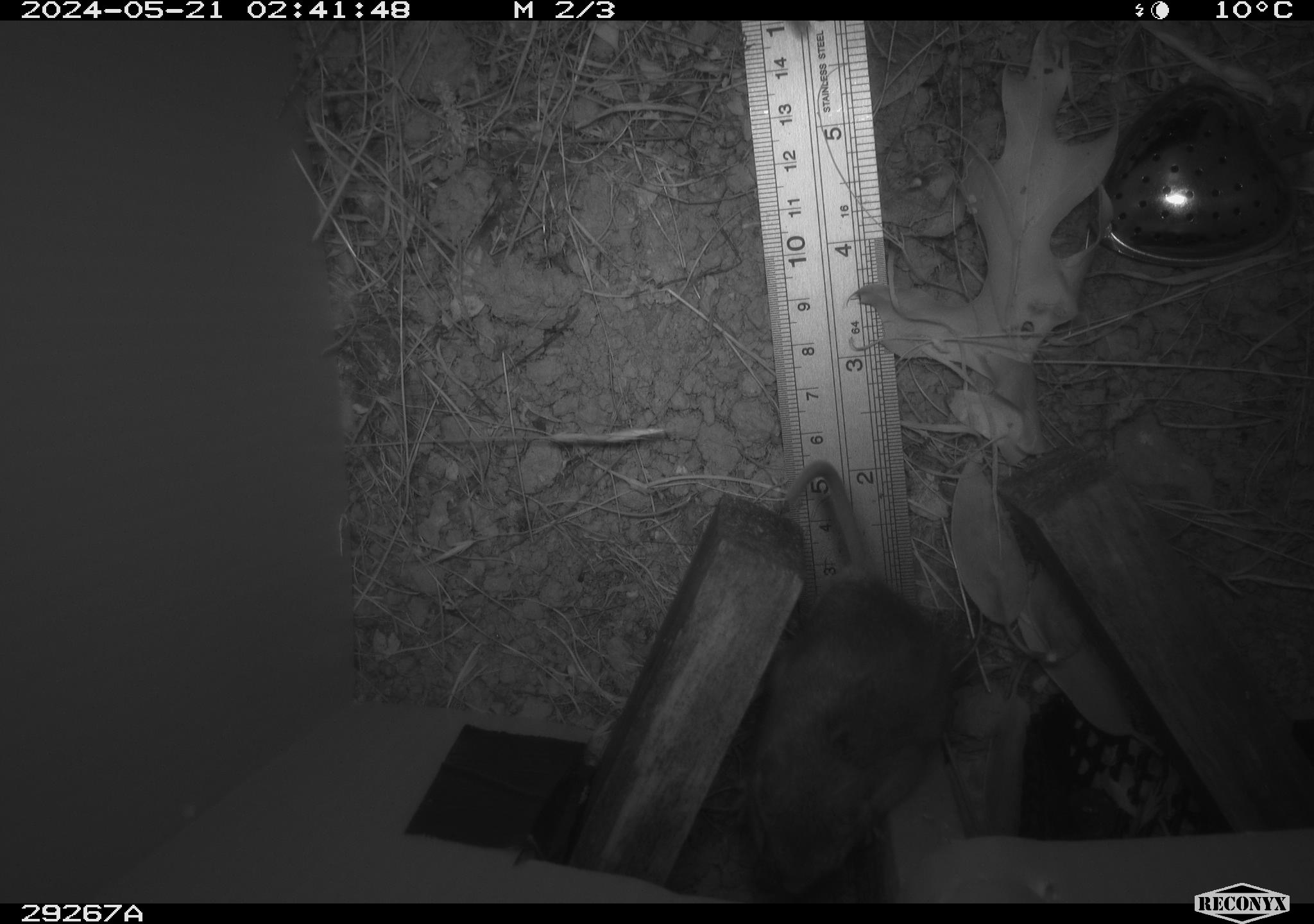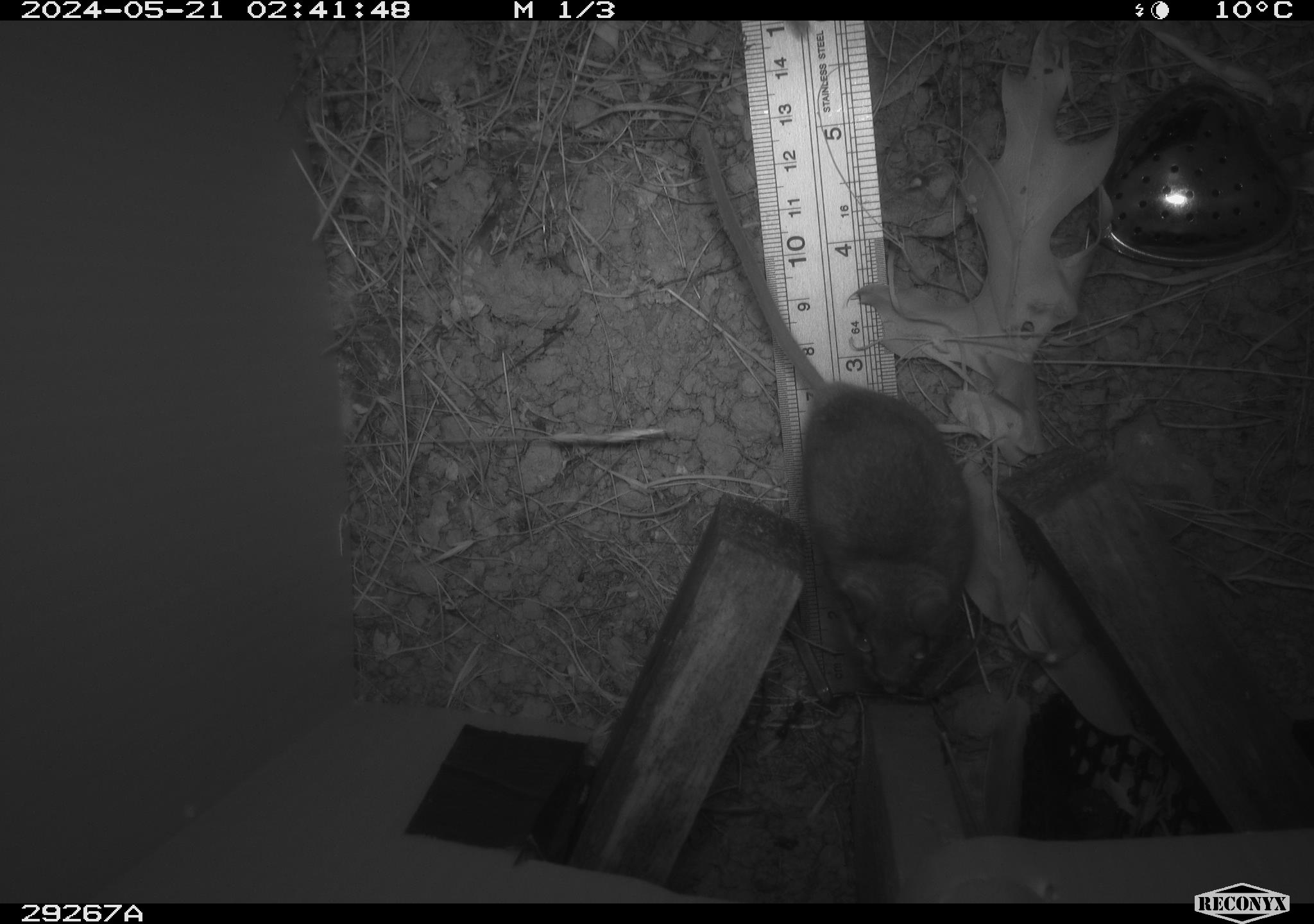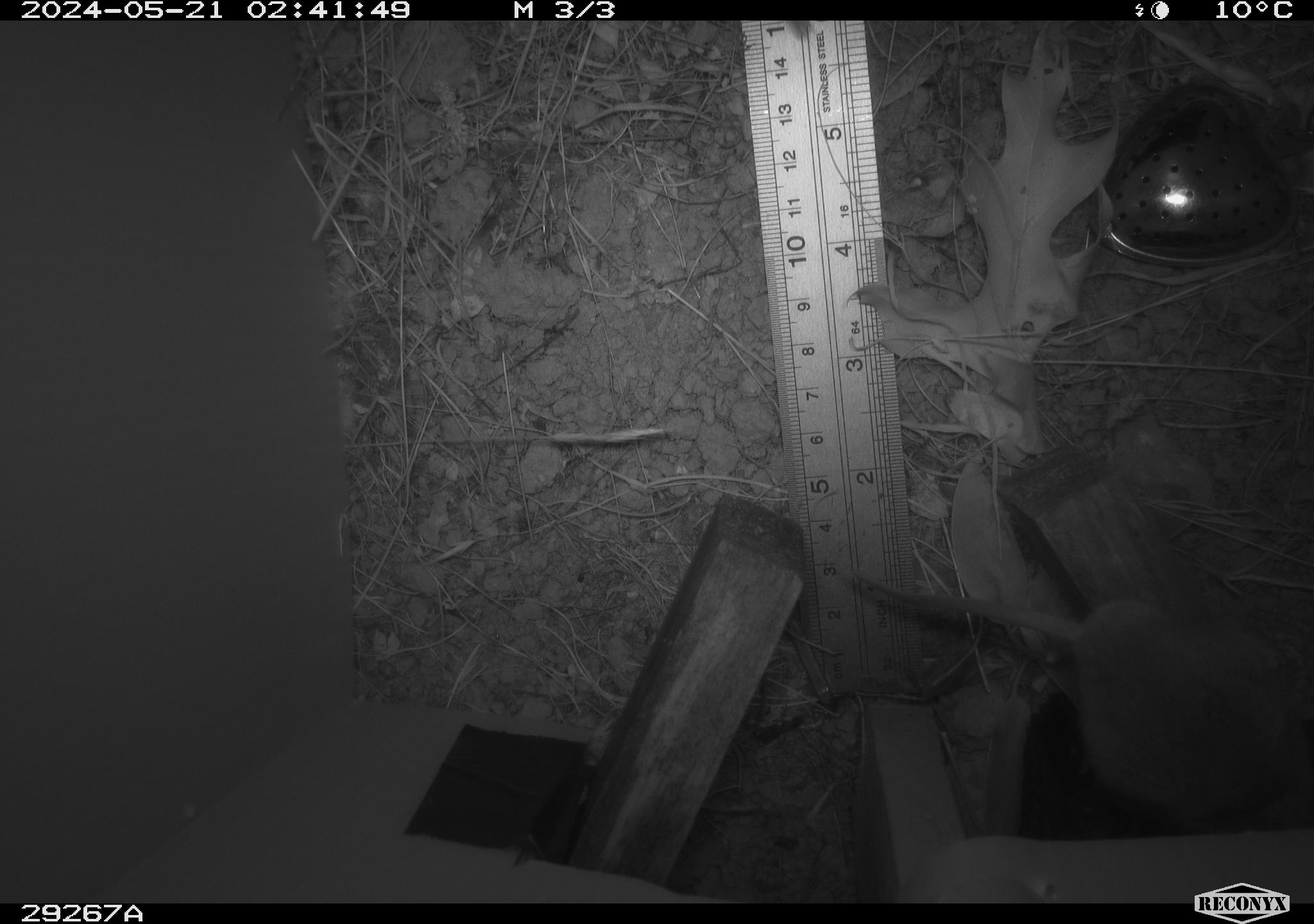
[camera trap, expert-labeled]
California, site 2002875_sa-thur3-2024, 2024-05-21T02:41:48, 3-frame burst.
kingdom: Animalia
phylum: Chordata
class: Mammalia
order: Rodentia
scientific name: Rodentia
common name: mouse species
Mouse species (Rodentia).